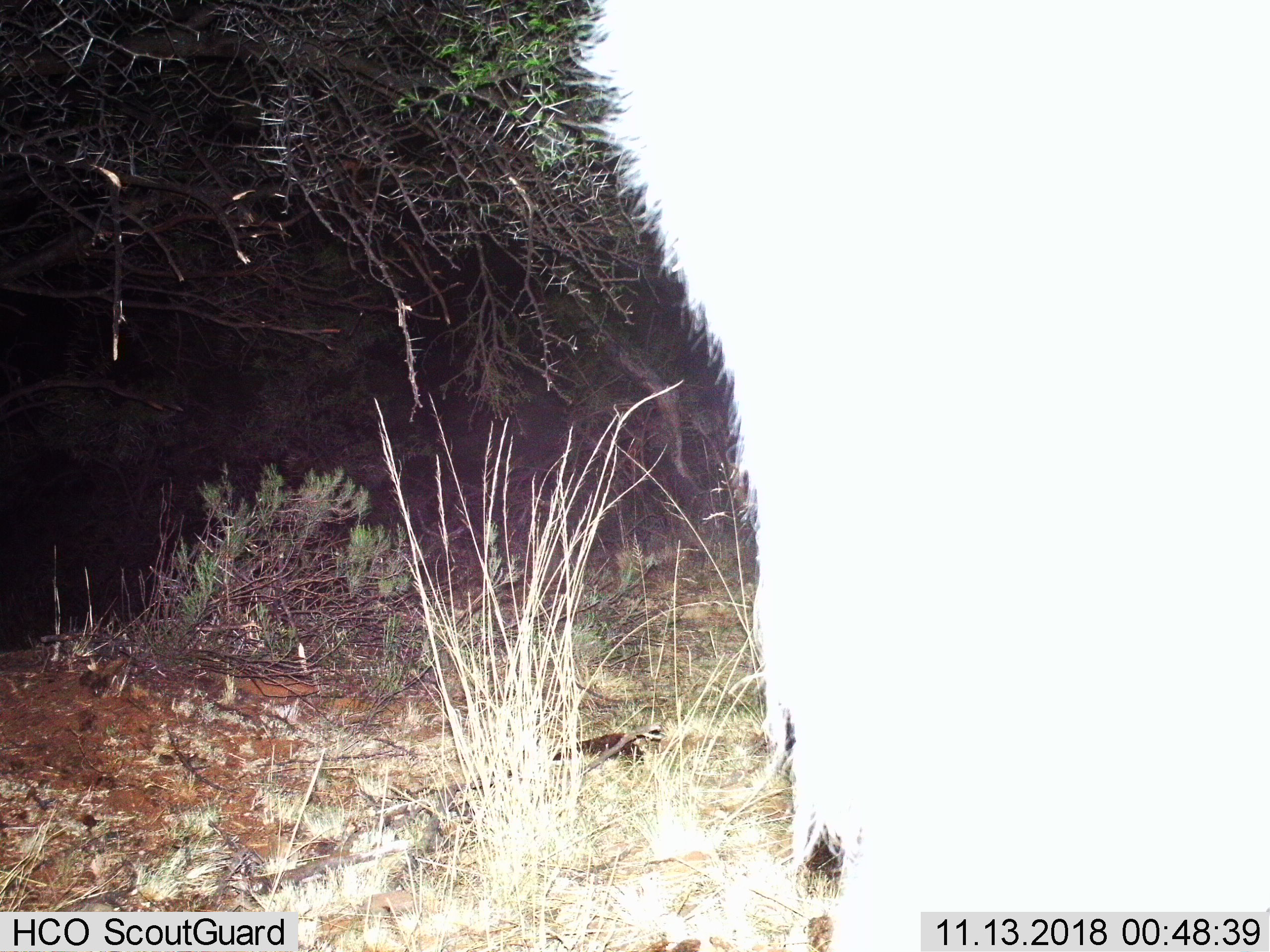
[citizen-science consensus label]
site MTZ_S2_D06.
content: unidentified animal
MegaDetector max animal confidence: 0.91